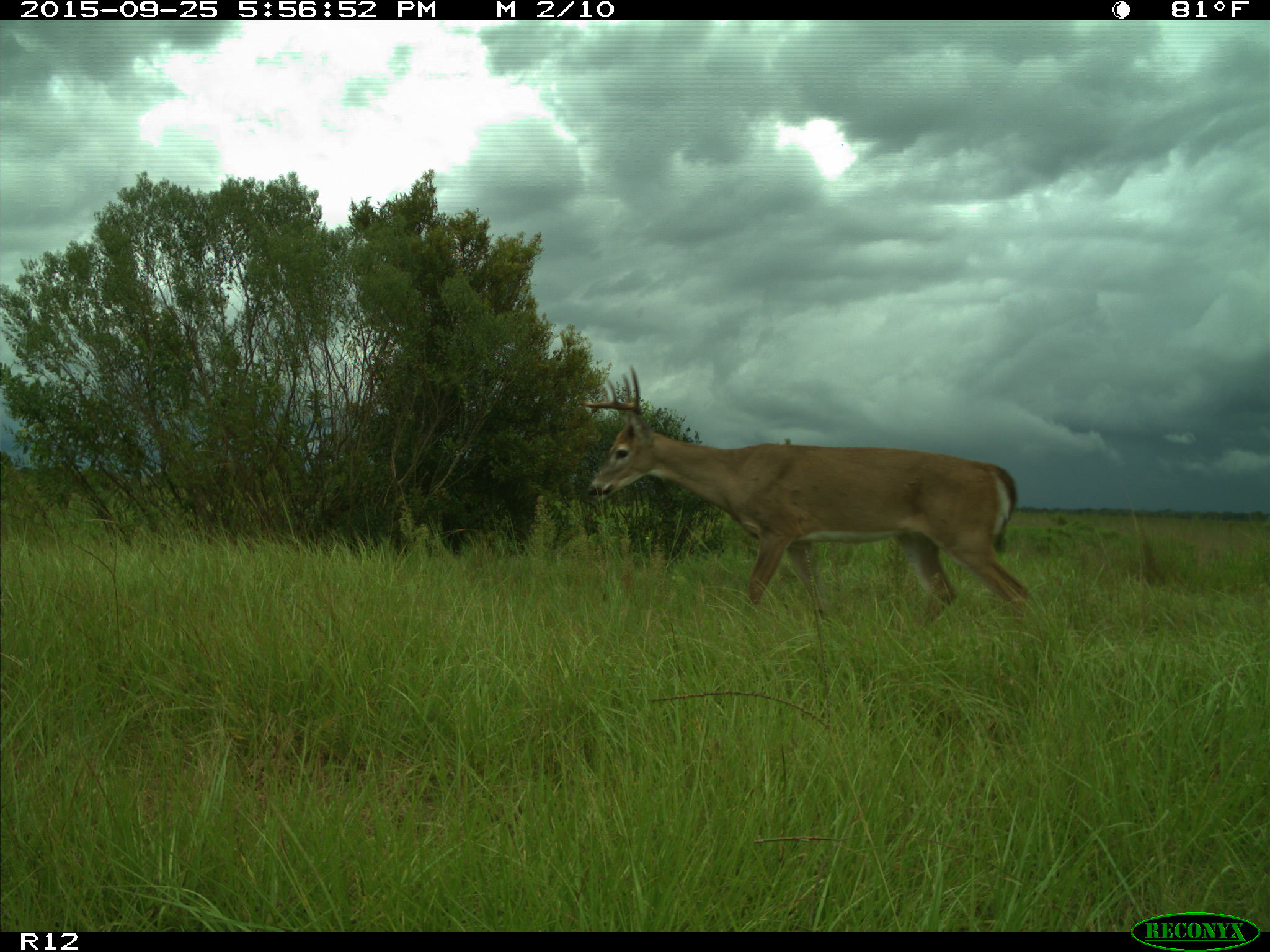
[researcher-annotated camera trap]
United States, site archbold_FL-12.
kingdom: Animalia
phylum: Chordata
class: Mammalia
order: Artiodactyla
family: Cervidae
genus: Odocoileus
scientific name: Odocoileus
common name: deer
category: unidentified deer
Unidentified deer (deer) (Odocoileus).